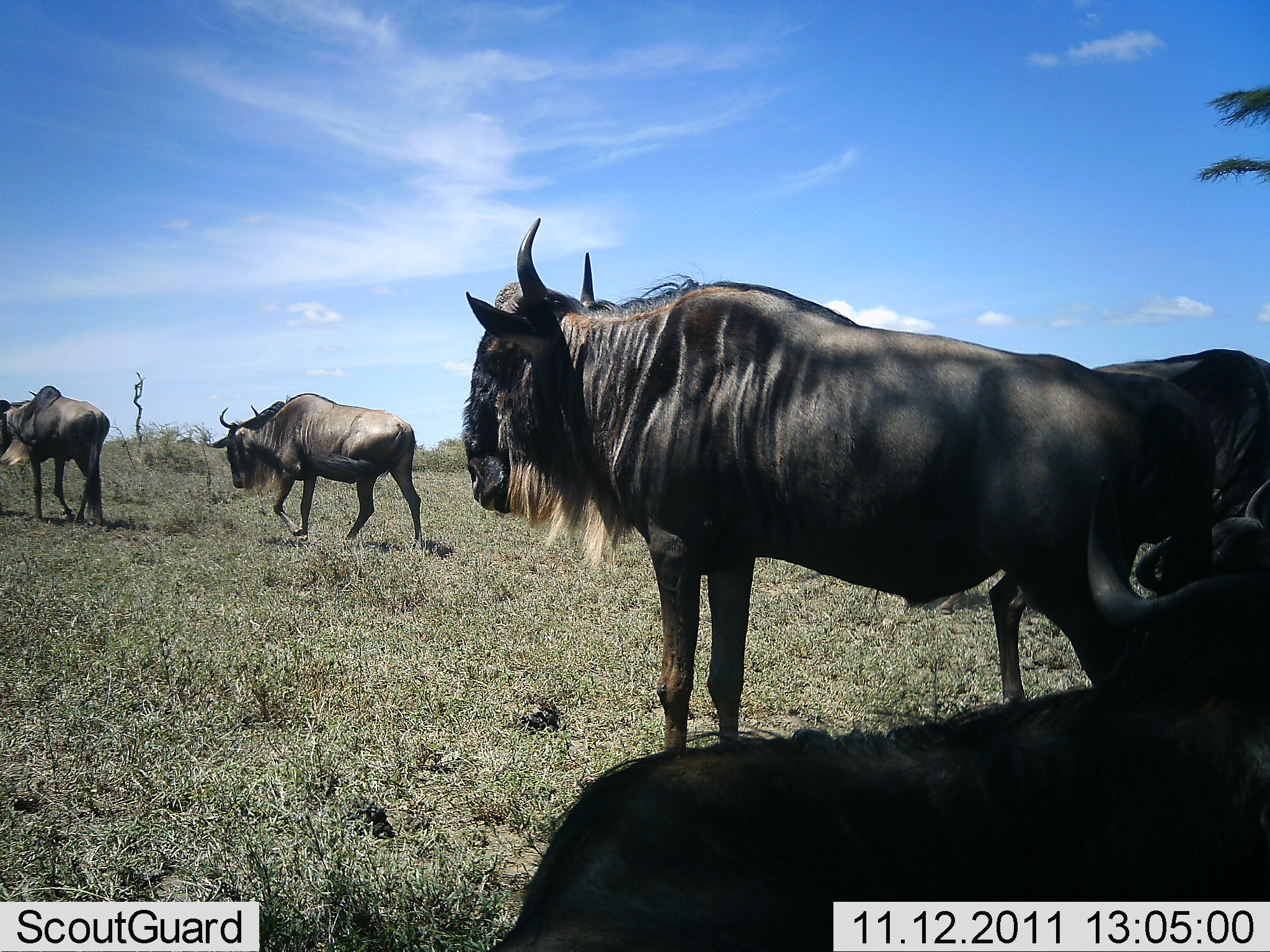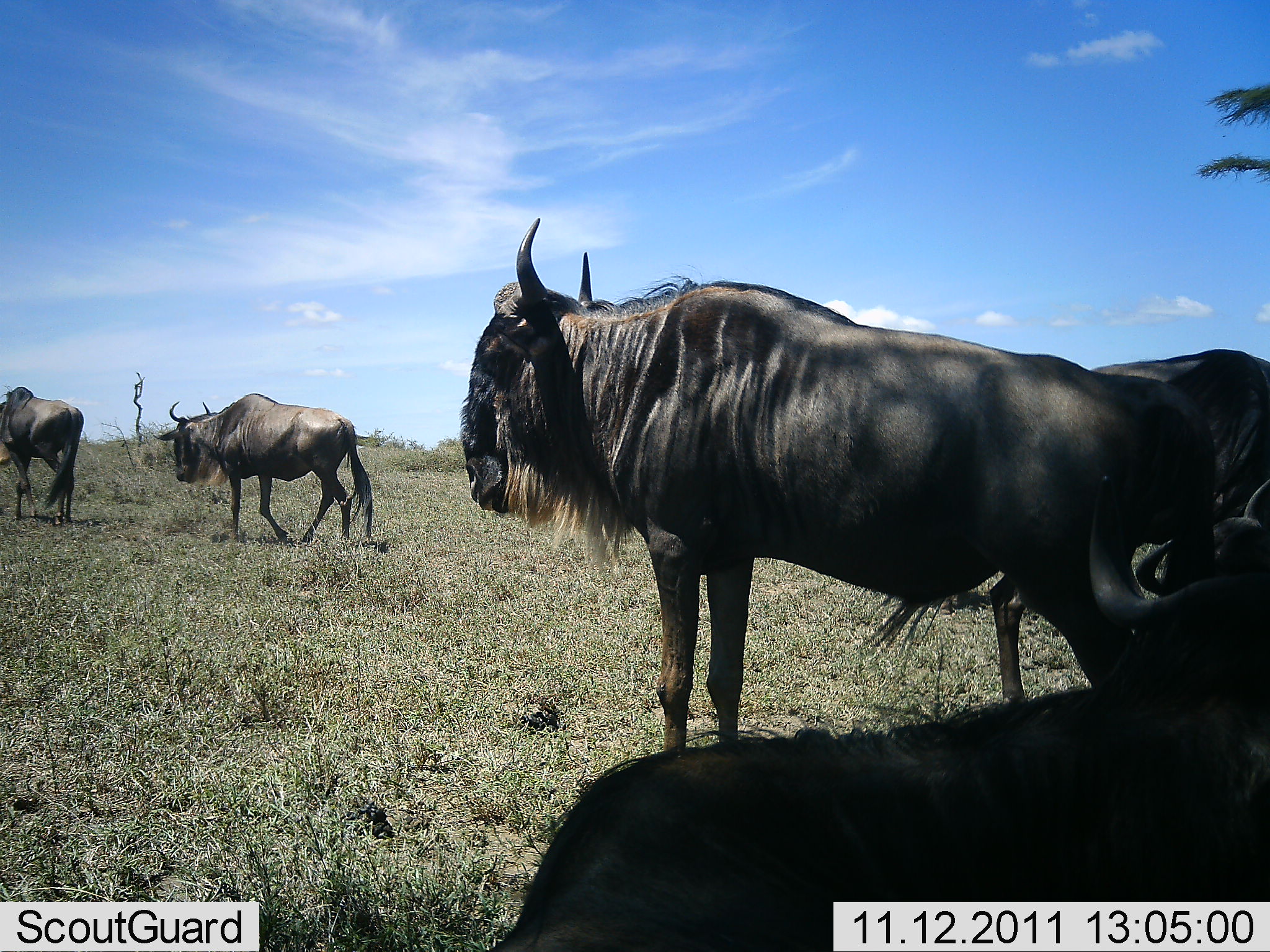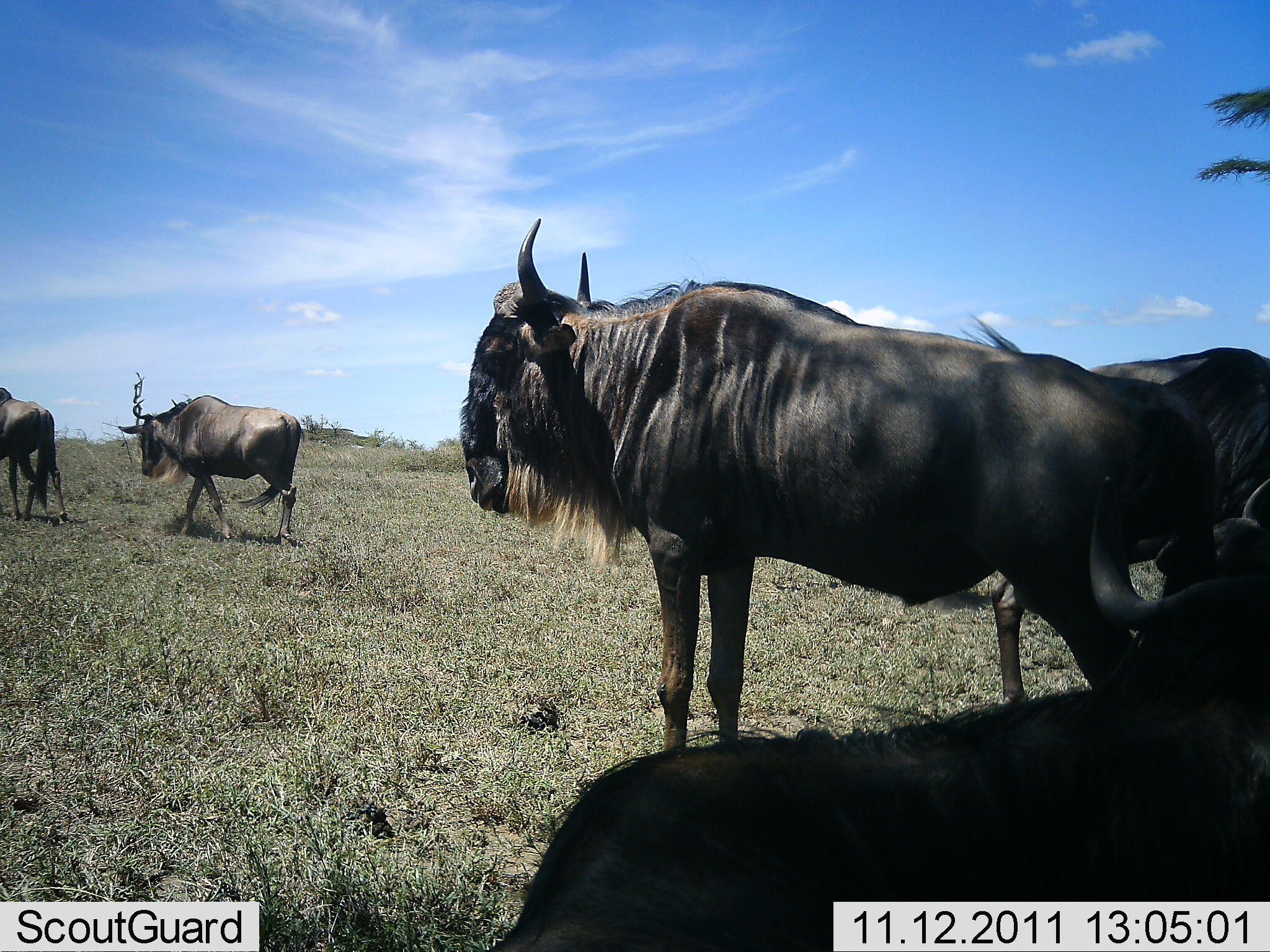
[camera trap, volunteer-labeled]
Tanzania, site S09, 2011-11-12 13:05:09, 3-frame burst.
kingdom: Animalia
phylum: Chordata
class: Mammalia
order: Artiodactyla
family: Bovidae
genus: Connochaetes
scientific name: Connochaetes taurinus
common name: blue wildebeest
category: wildebeest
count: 5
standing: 73%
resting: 91%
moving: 73%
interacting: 0%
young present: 0%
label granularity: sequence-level